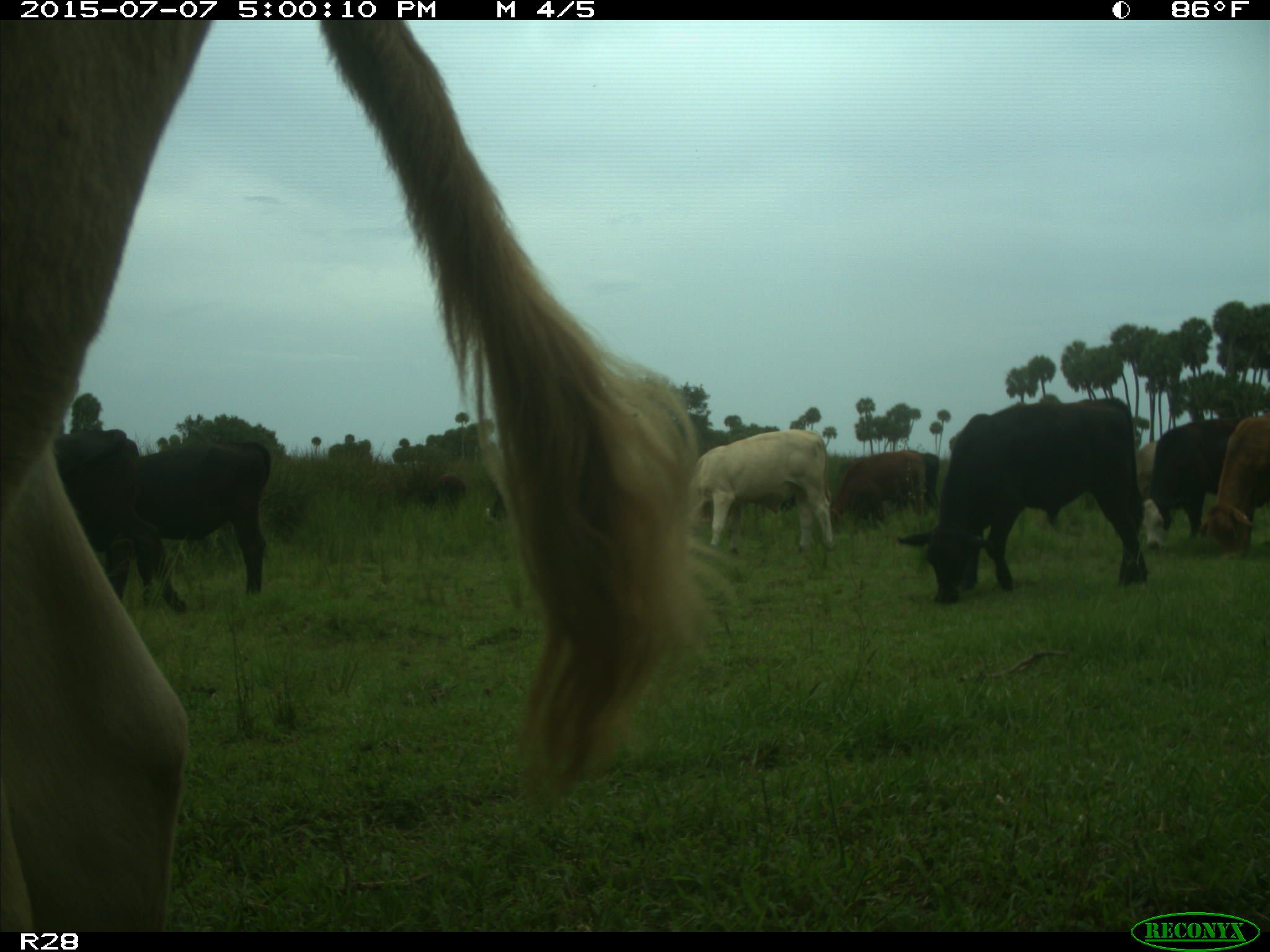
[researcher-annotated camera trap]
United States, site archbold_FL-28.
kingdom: Animalia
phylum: Chordata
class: Mammalia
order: Artiodactyla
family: Bovidae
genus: Bos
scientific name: Bos taurus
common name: domestic cow